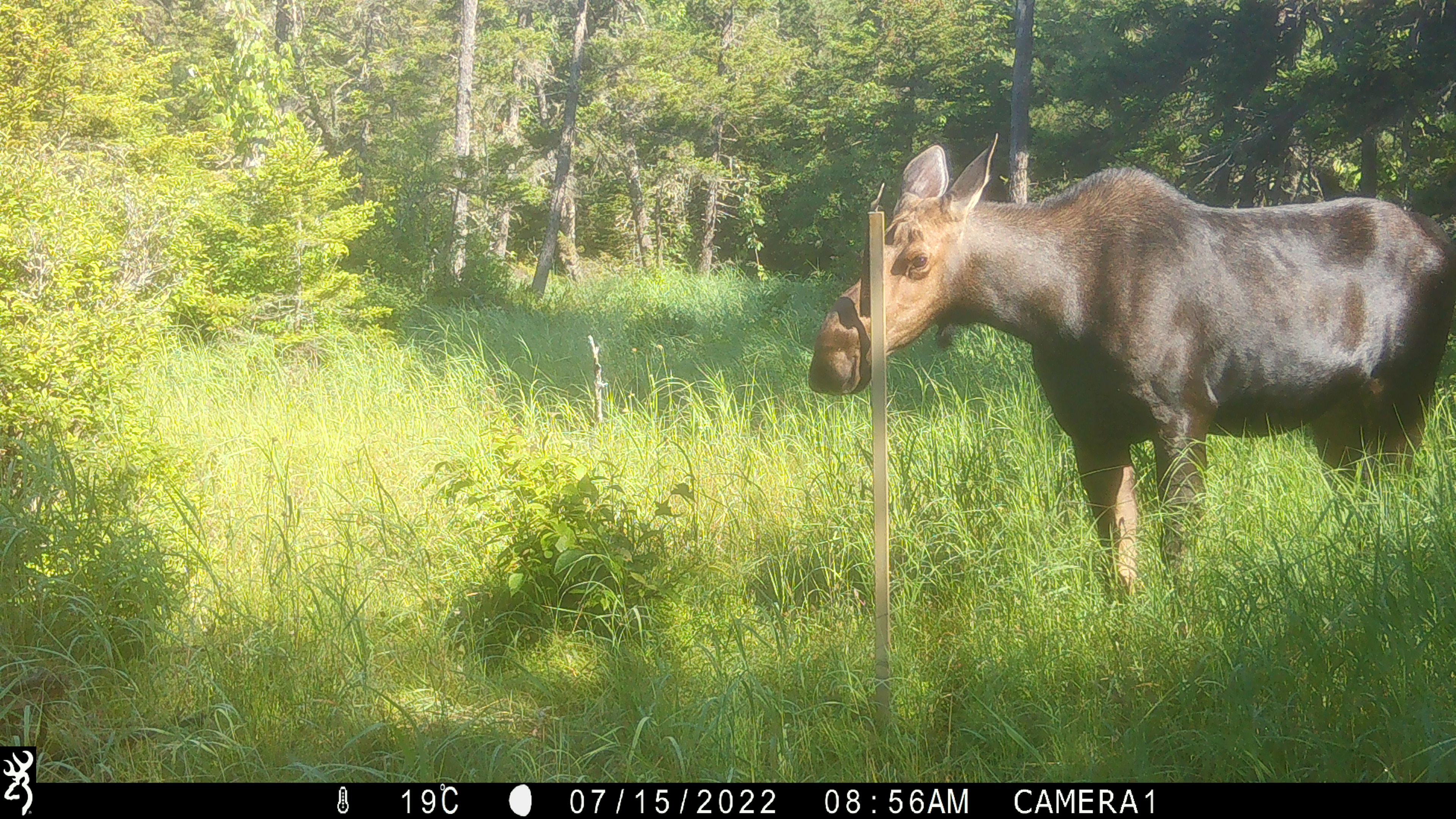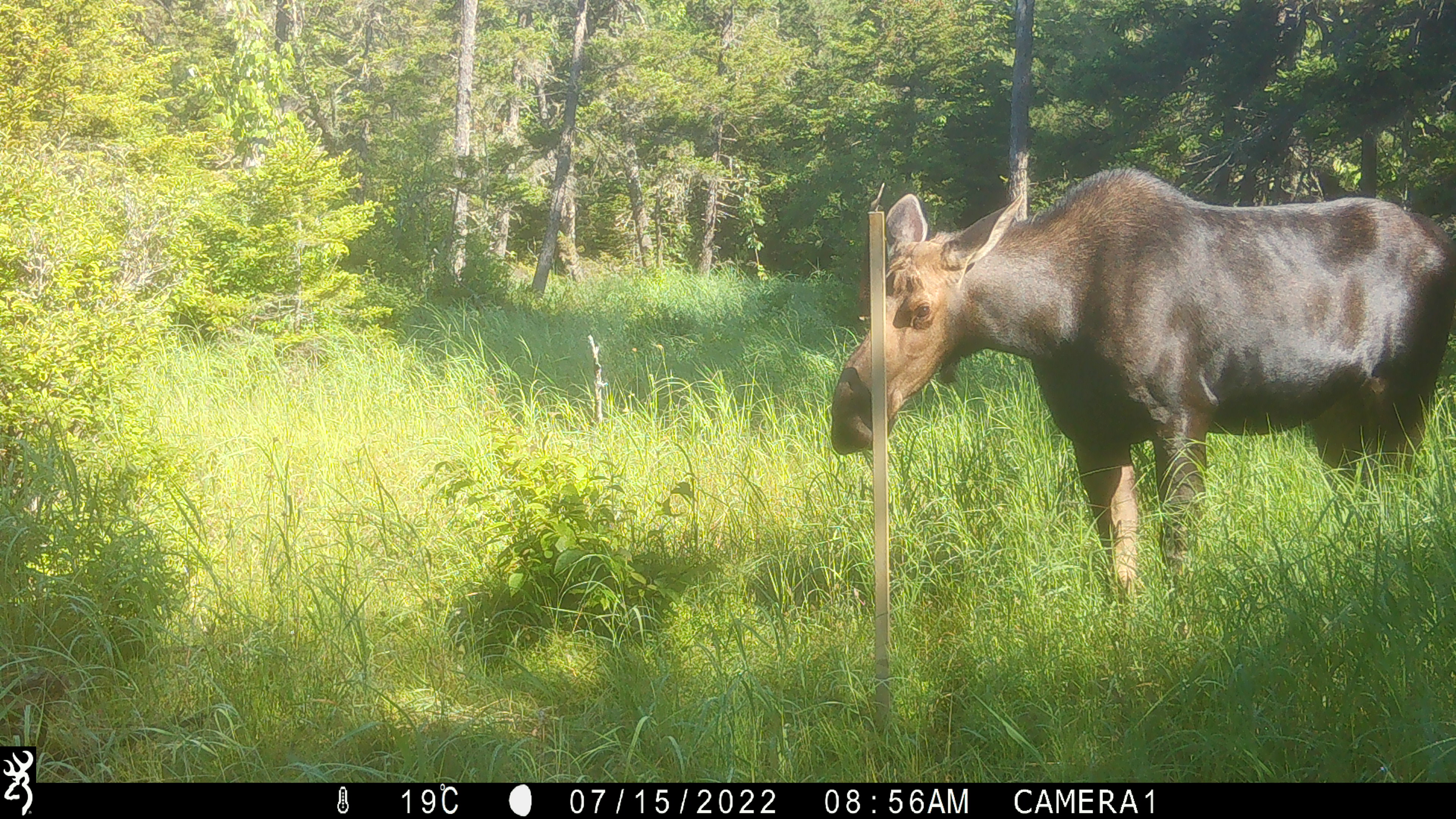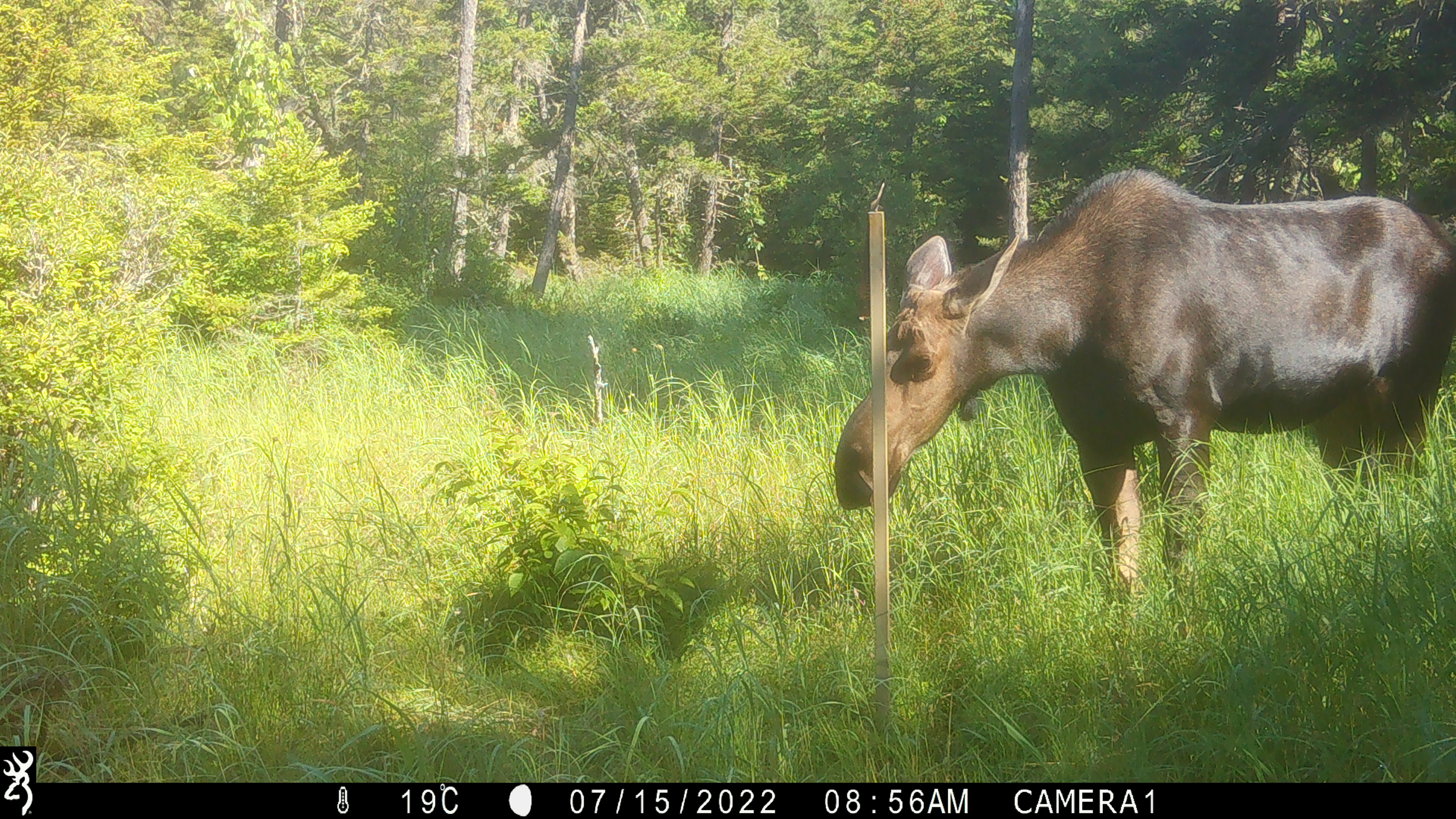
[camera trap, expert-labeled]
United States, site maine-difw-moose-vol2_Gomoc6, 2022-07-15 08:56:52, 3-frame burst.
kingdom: Animalia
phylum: Chordata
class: Mammalia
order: Artiodactyla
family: Cervidae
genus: Alces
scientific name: Alces alces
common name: moose